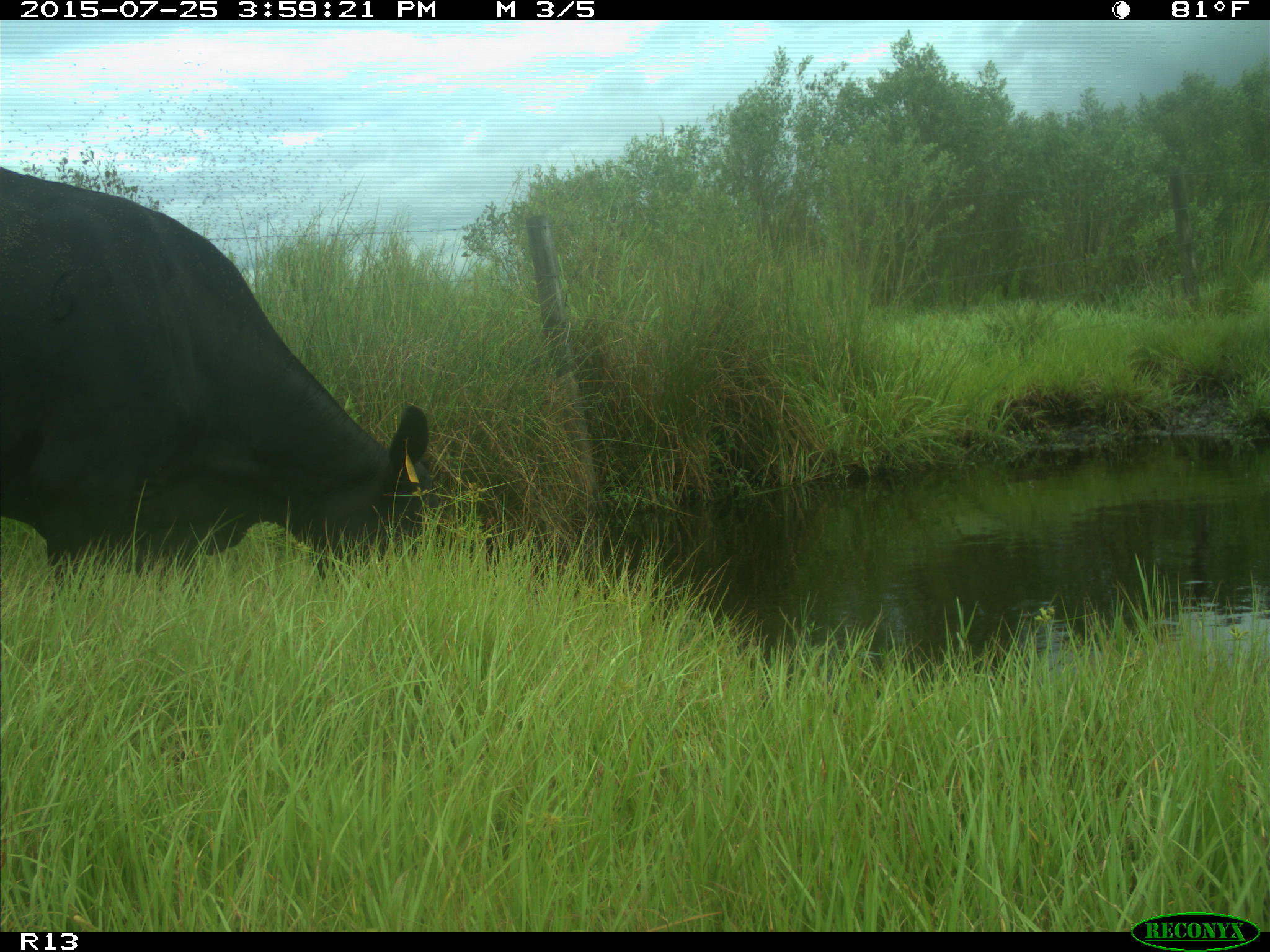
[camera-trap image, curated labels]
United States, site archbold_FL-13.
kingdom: Animalia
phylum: Chordata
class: Mammalia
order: Artiodactyla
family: Bovidae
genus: Bos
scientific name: Bos taurus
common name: domestic cow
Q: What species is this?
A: Bos taurus (domestic cow).